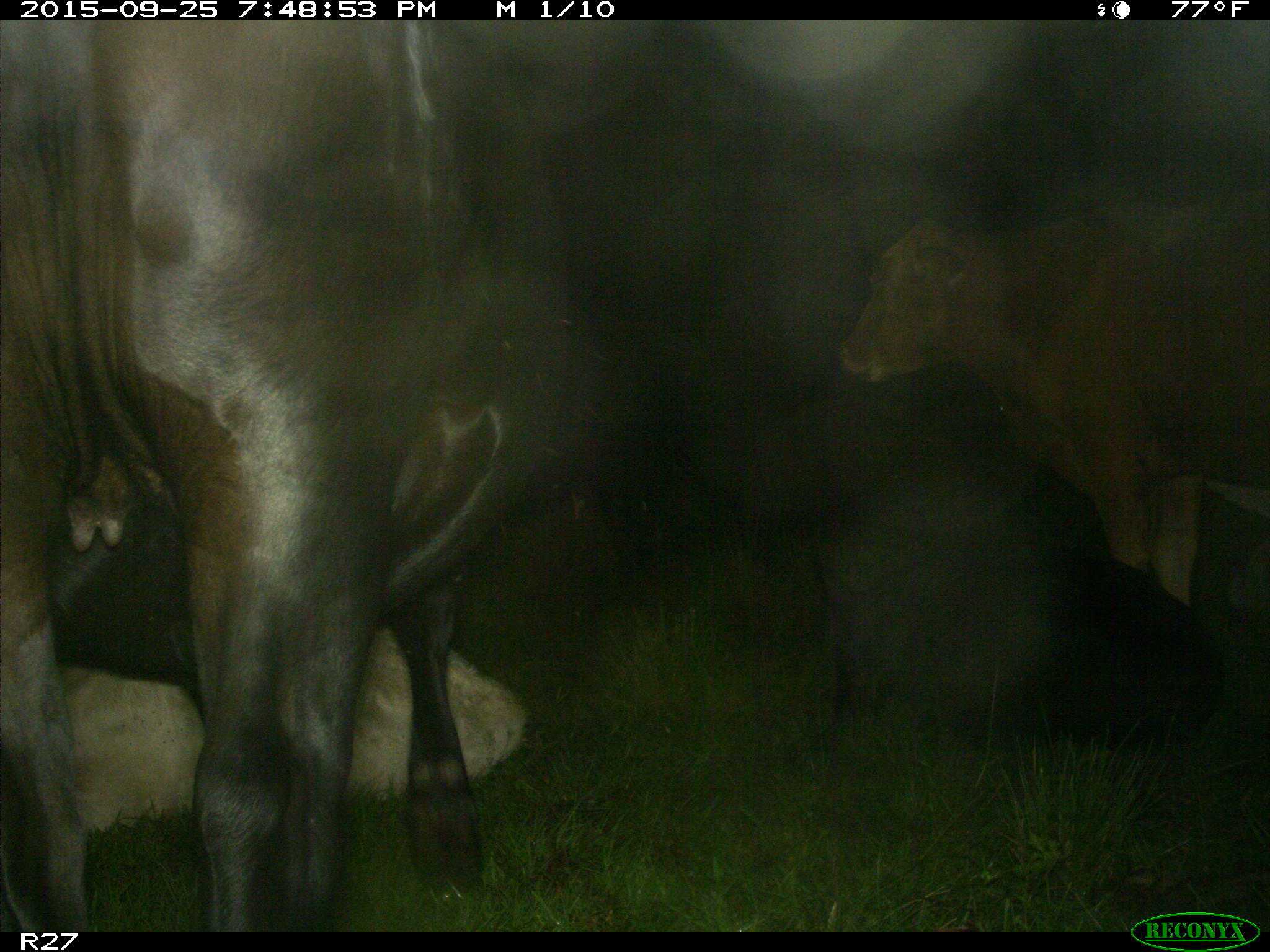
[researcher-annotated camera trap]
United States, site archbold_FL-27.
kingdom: Animalia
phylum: Chordata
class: Mammalia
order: Artiodactyla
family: Bovidae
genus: Bos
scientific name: Bos taurus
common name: domestic cow